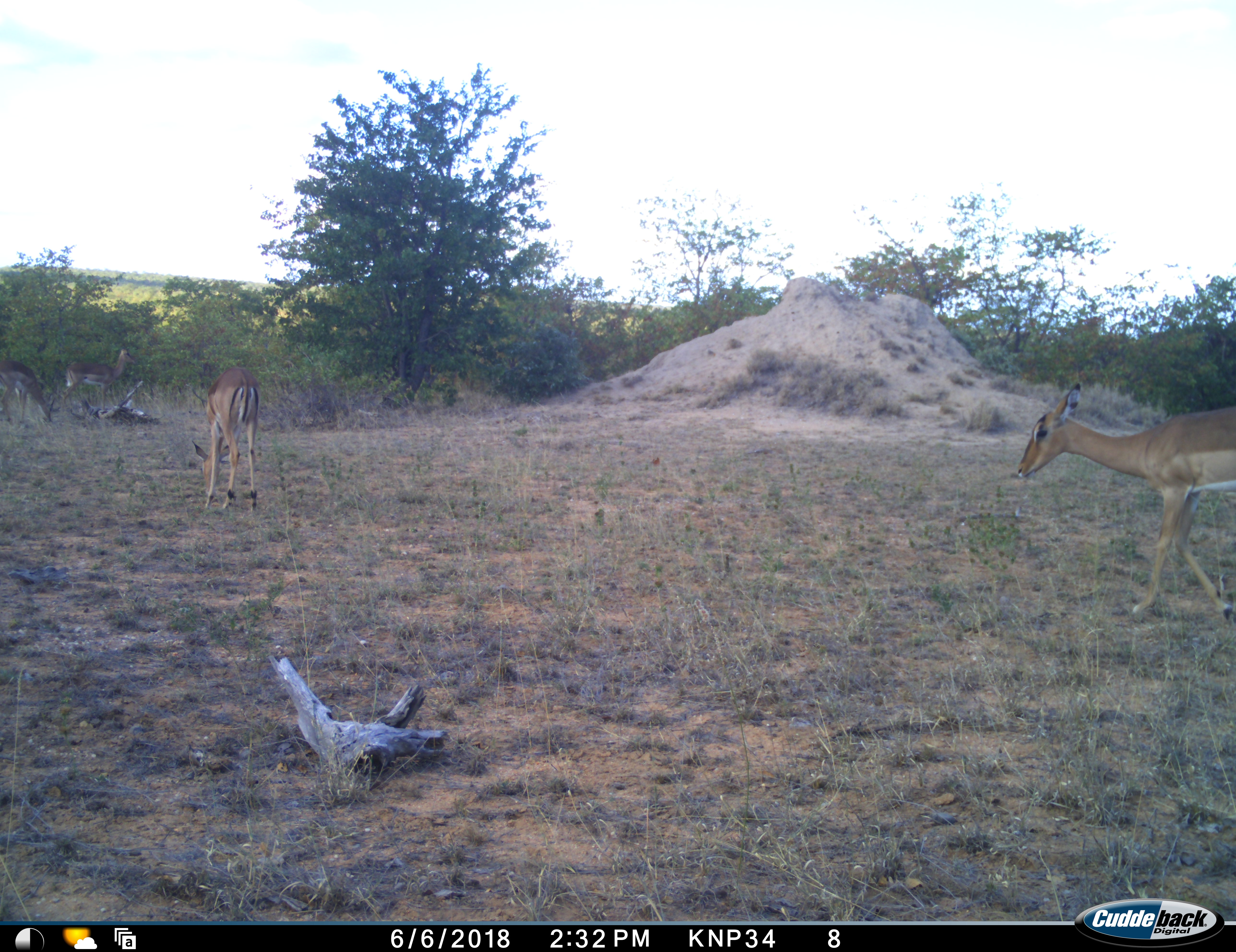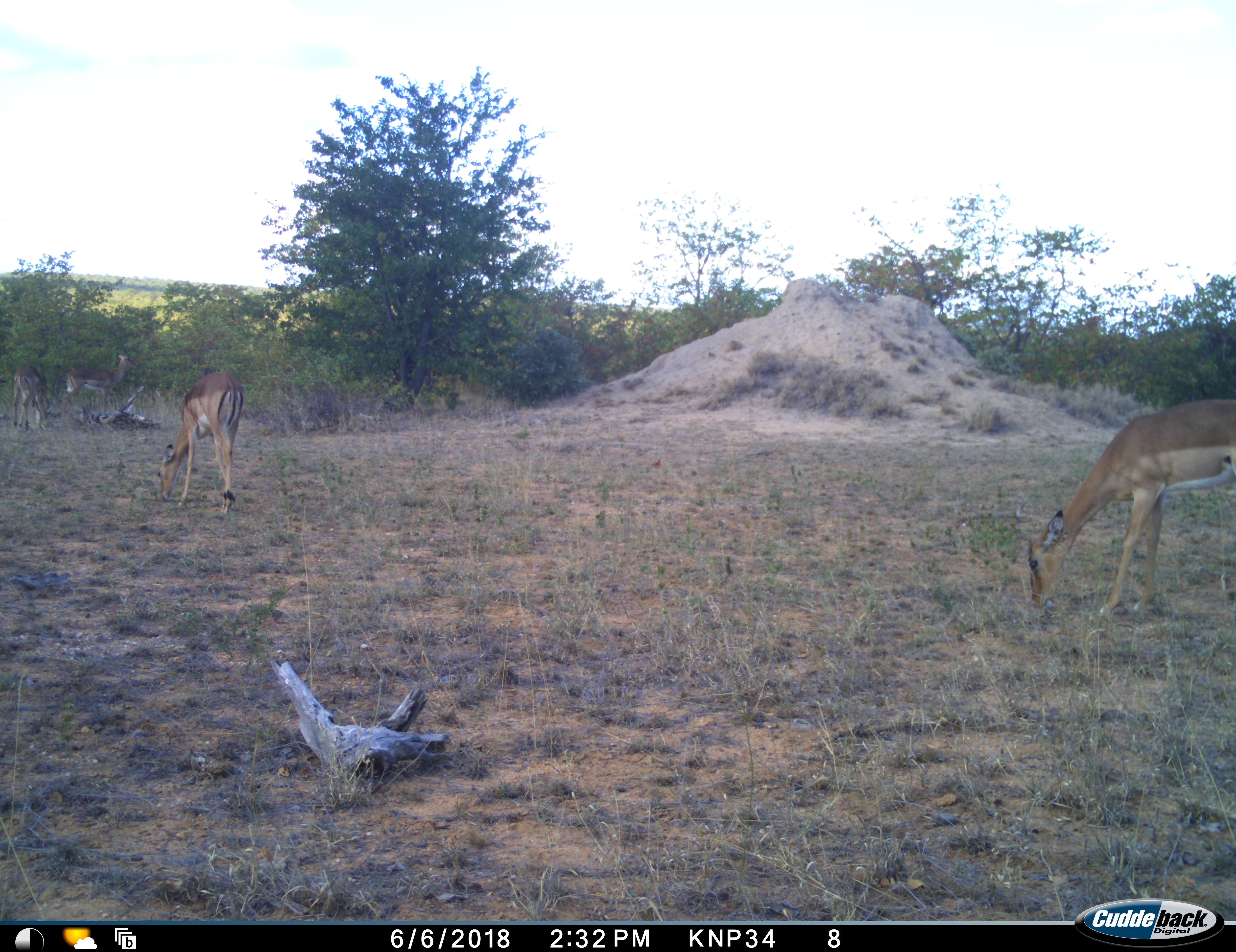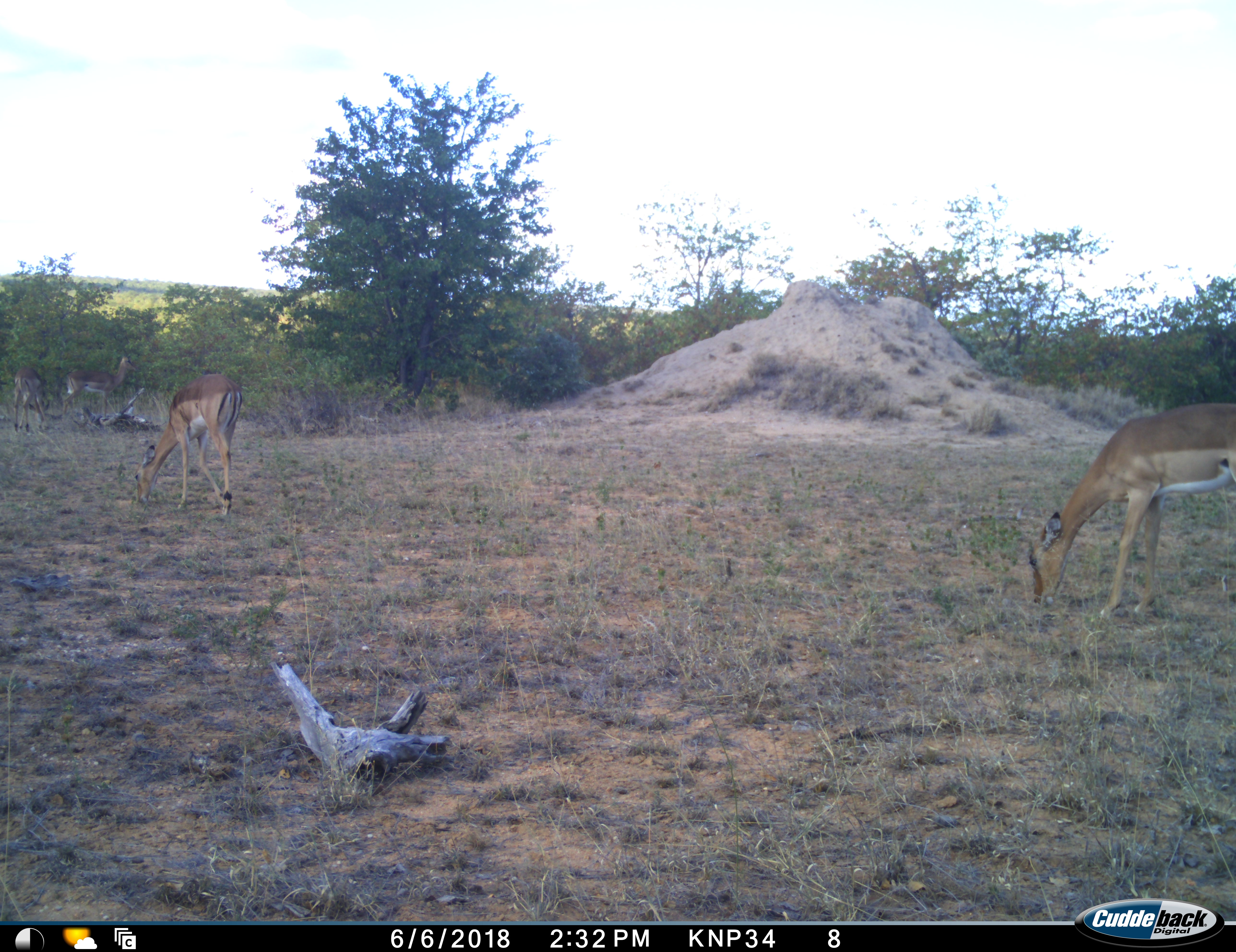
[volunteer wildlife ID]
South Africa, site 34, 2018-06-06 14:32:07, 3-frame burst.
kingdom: Animalia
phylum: Chordata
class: Mammalia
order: Artiodactyla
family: Bovidae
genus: Aepyceros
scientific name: Aepyceros melampus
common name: impala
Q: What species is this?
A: Impala (Aepyceros melampus).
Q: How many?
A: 4.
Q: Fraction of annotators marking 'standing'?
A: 60%.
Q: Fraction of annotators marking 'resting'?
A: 0%.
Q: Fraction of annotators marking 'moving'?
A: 50%.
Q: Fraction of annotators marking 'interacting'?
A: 0%.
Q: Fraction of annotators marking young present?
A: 0%.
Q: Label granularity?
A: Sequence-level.